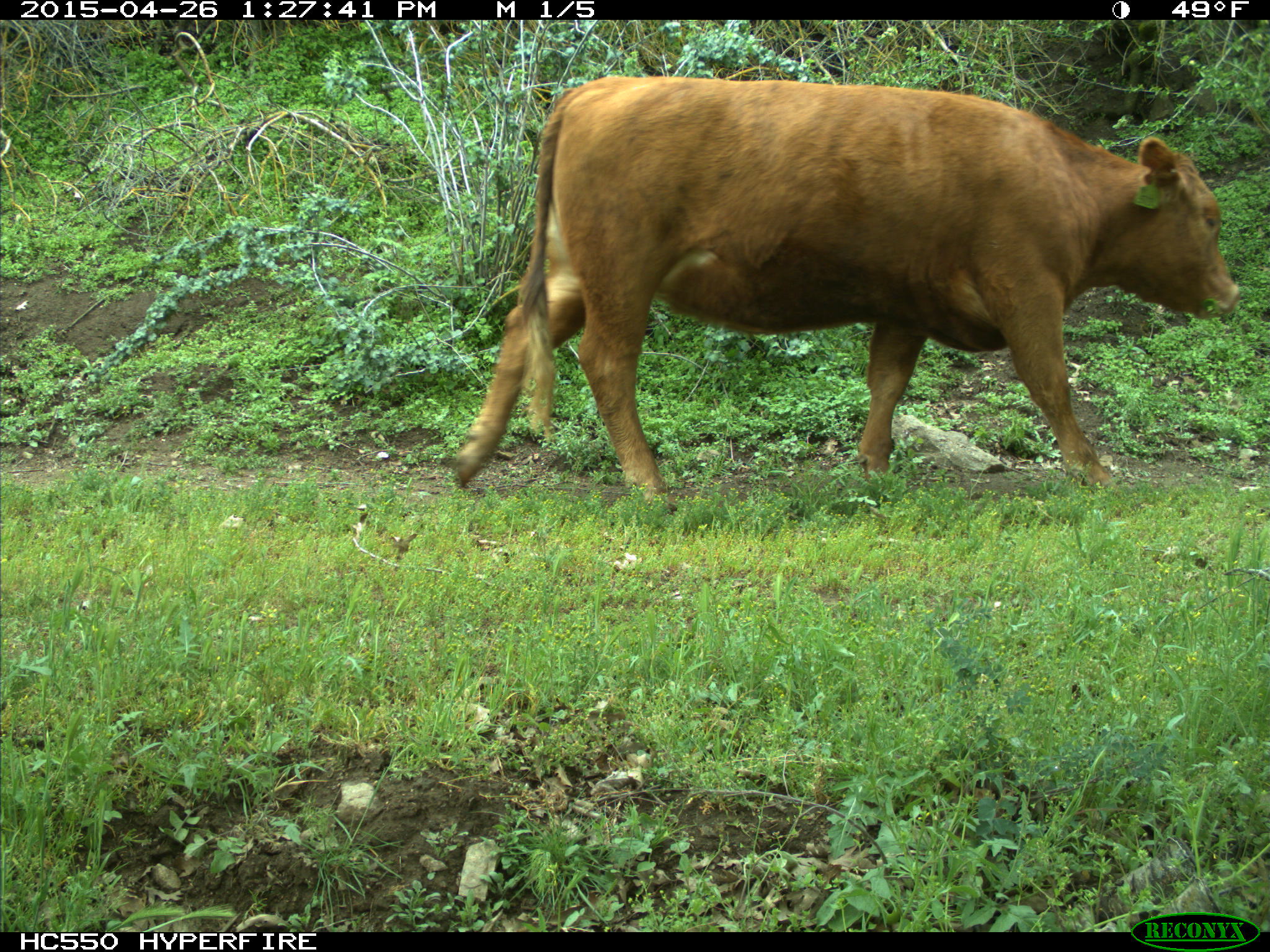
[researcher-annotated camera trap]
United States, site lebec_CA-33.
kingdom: Animalia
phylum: Chordata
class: Mammalia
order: Artiodactyla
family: Bovidae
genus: Bos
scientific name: Bos taurus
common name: domestic cow